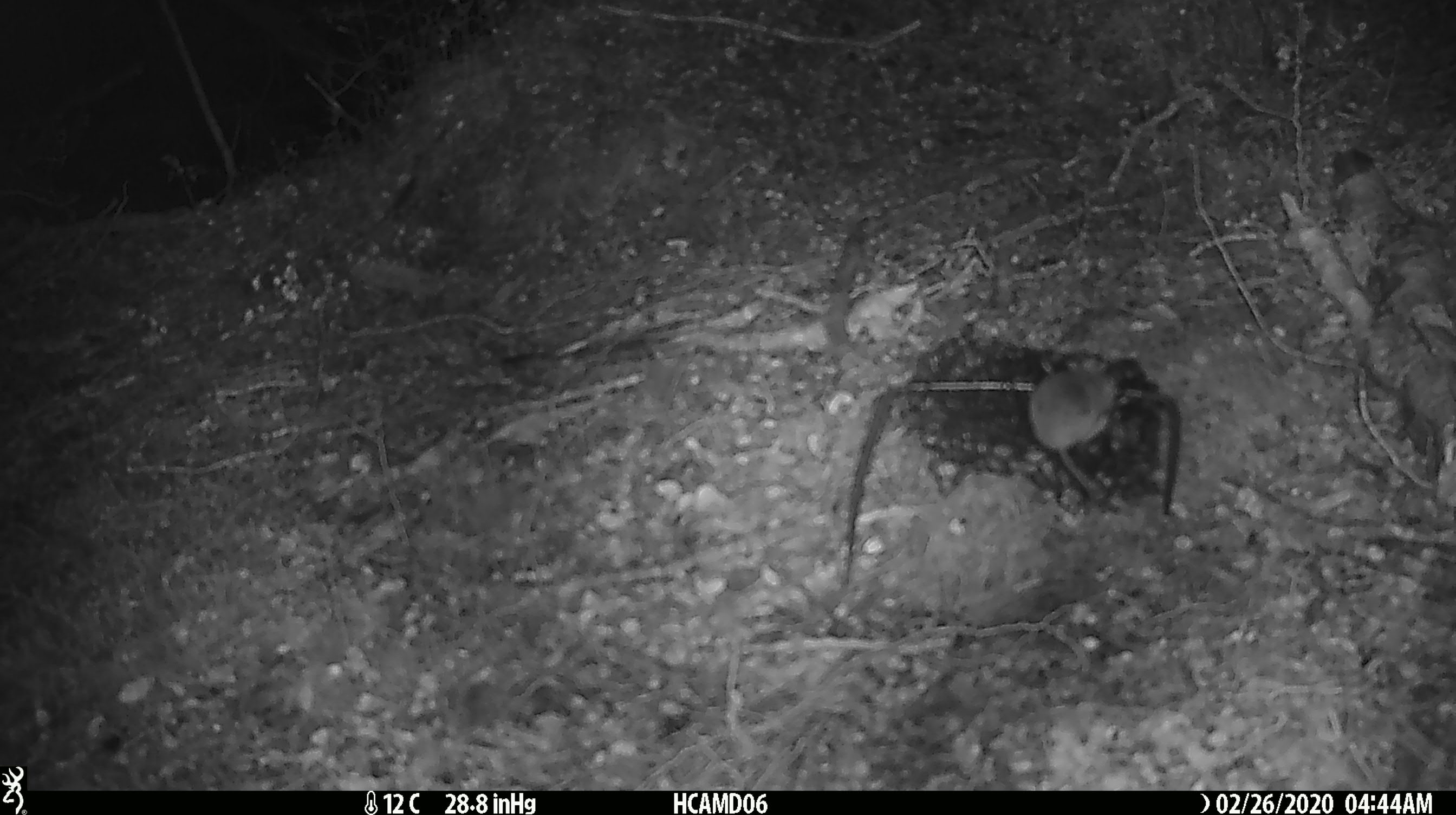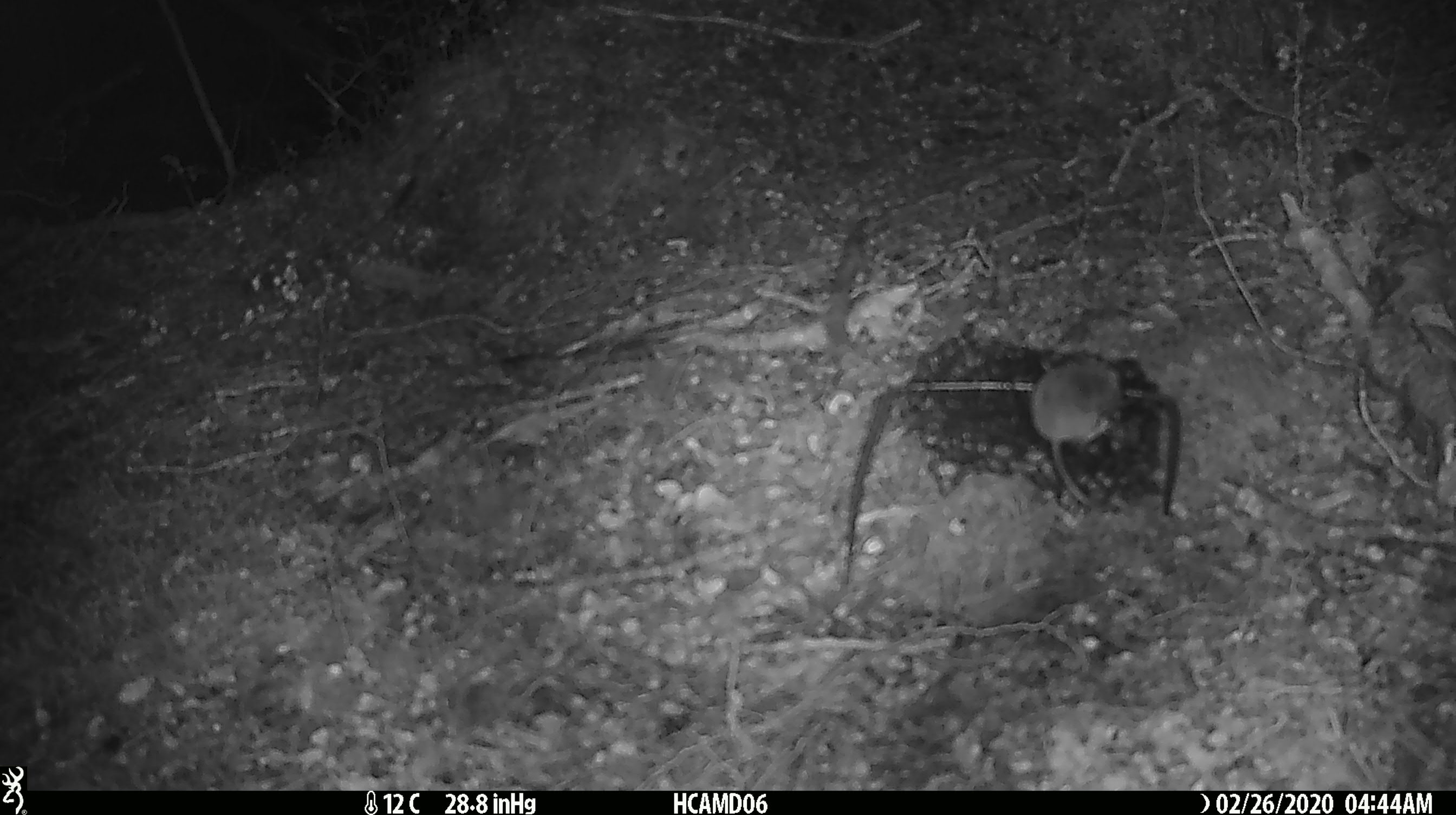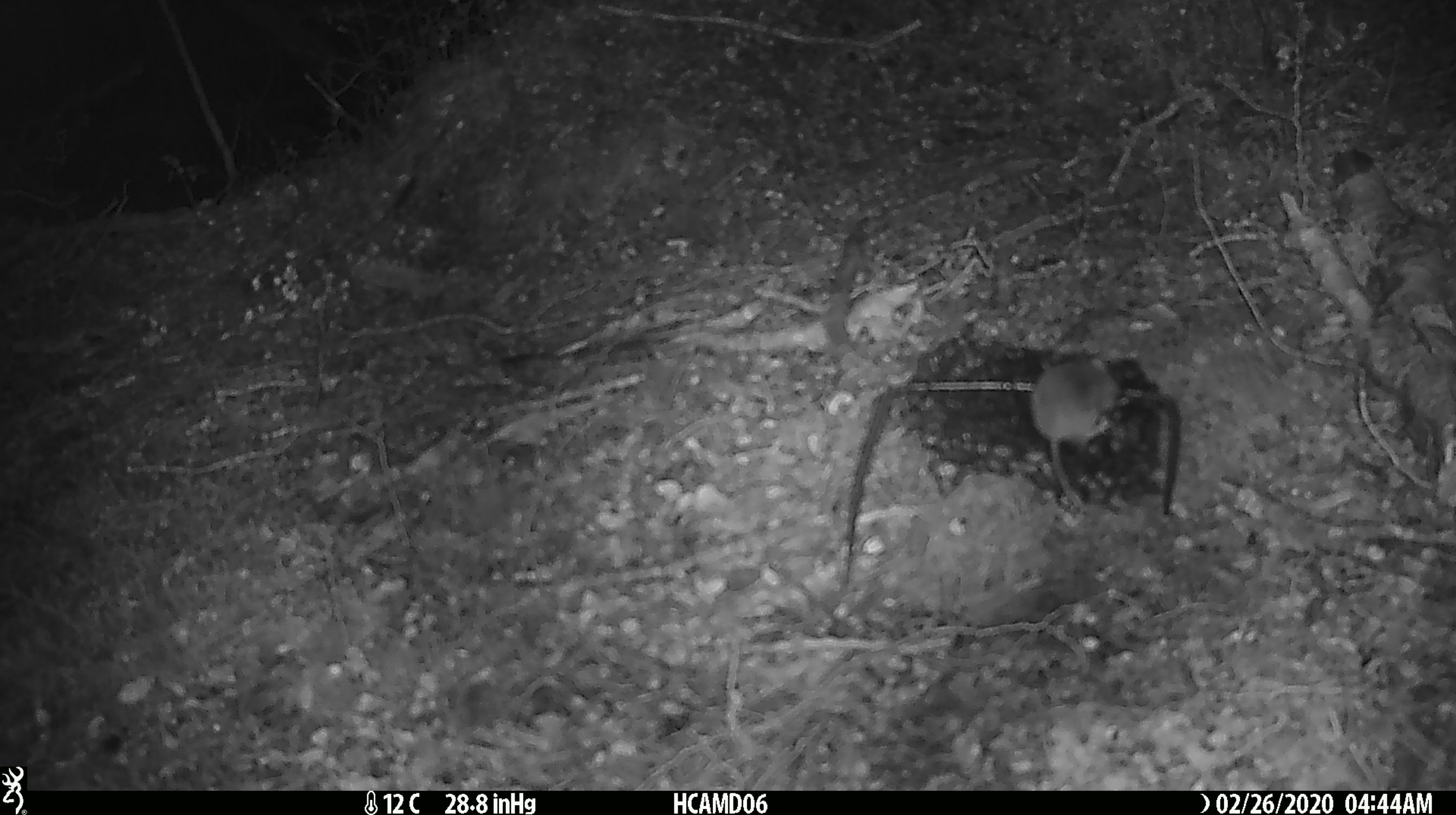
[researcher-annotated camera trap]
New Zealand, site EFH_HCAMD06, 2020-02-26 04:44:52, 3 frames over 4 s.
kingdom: Animalia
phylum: Chordata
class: Mammalia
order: Rodentia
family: Muridae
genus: Mus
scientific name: Mus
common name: mouse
Mouse (Mus).